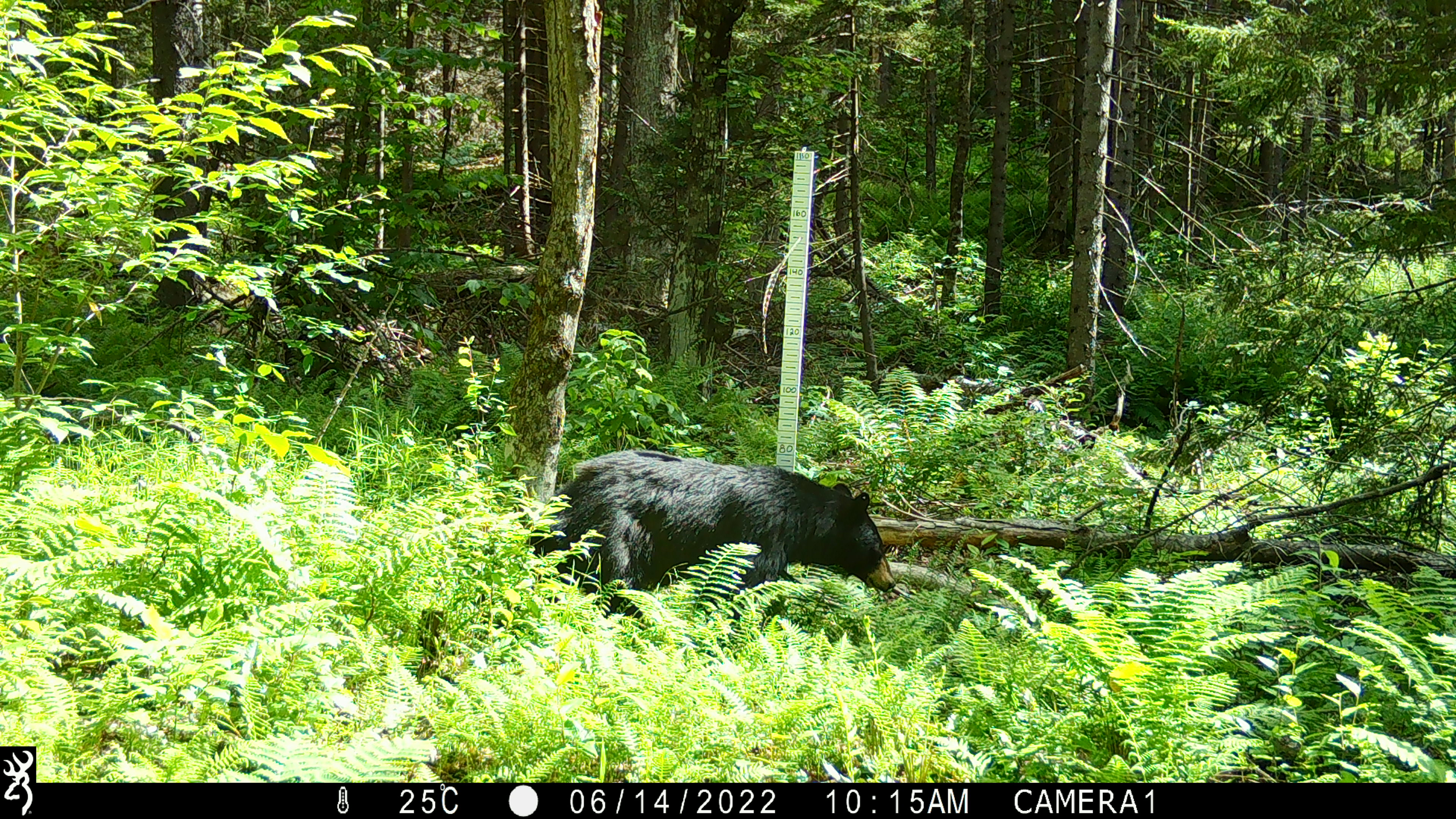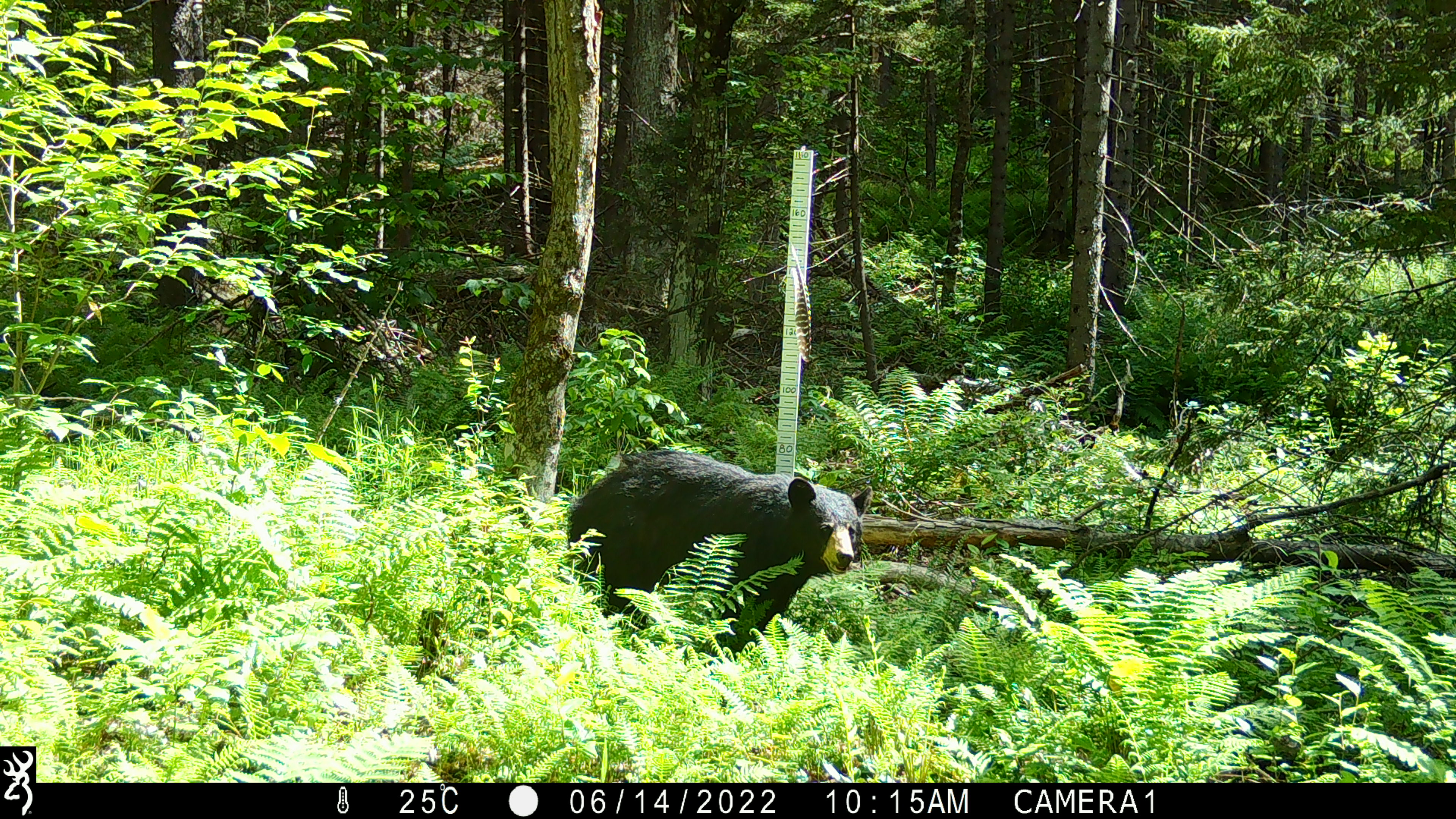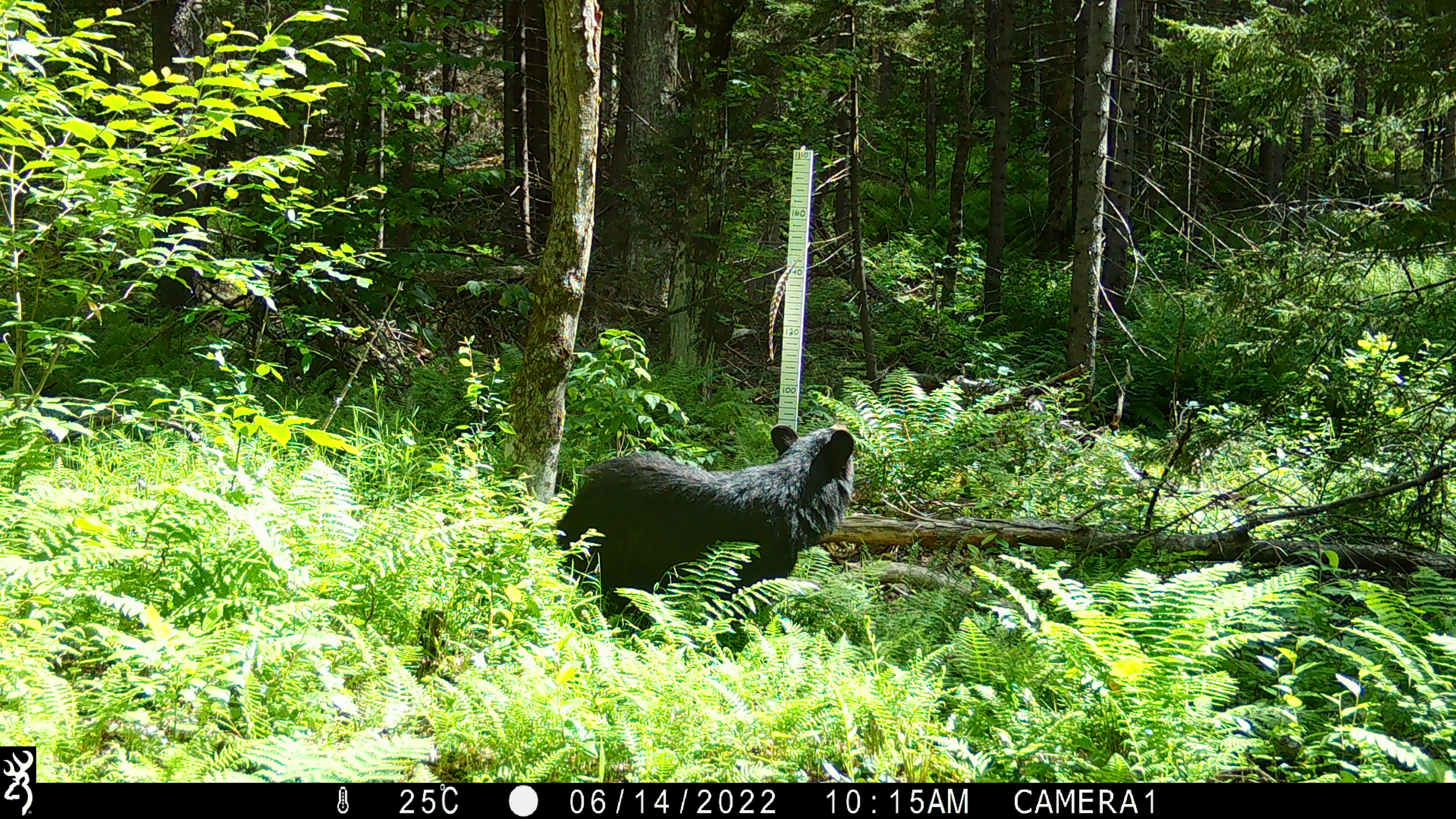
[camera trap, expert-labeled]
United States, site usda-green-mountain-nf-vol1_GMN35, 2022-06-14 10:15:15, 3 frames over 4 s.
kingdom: Animalia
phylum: Chordata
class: Mammalia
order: Carnivora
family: Ursidae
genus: Ursus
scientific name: Ursus americanus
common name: black bear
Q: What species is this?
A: Black bear (Ursus americanus).